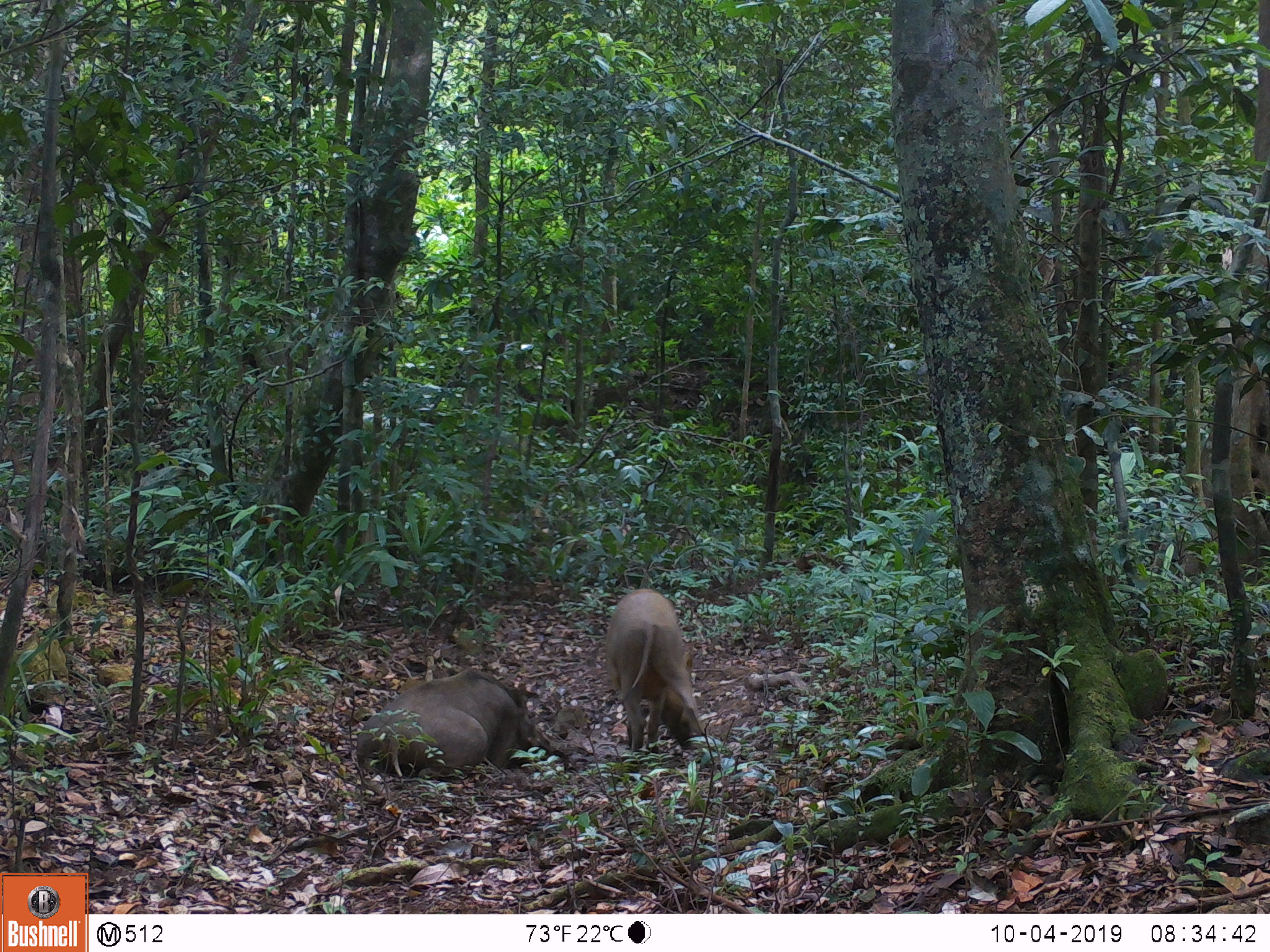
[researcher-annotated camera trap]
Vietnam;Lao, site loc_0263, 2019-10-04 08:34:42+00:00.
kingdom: Animalia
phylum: Chordata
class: Mammalia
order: Artiodactyla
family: Suidae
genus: Sus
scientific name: Sus scrofa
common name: eurasian wild pig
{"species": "eurasian wild pig (Sus scrofa)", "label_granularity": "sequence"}